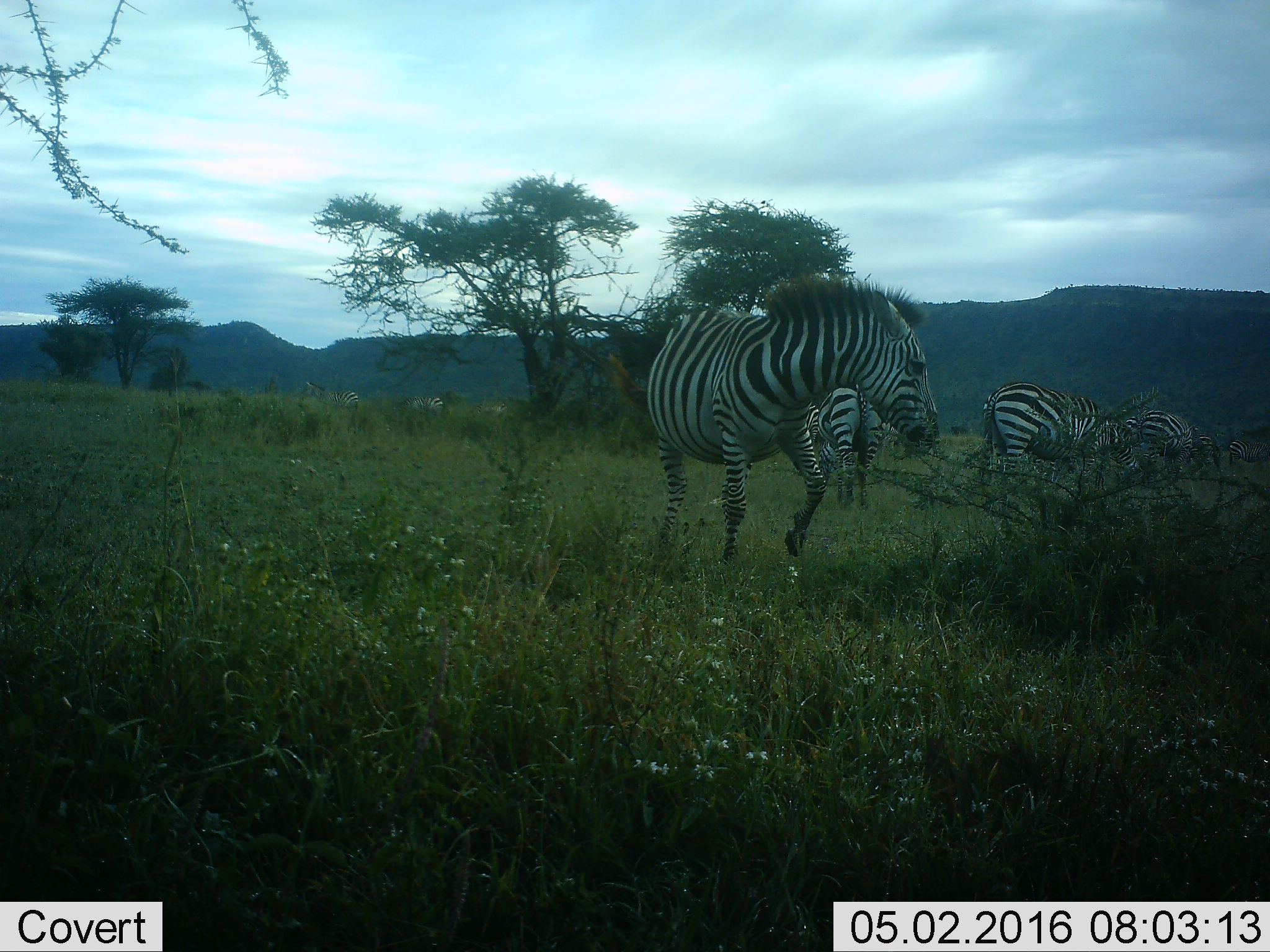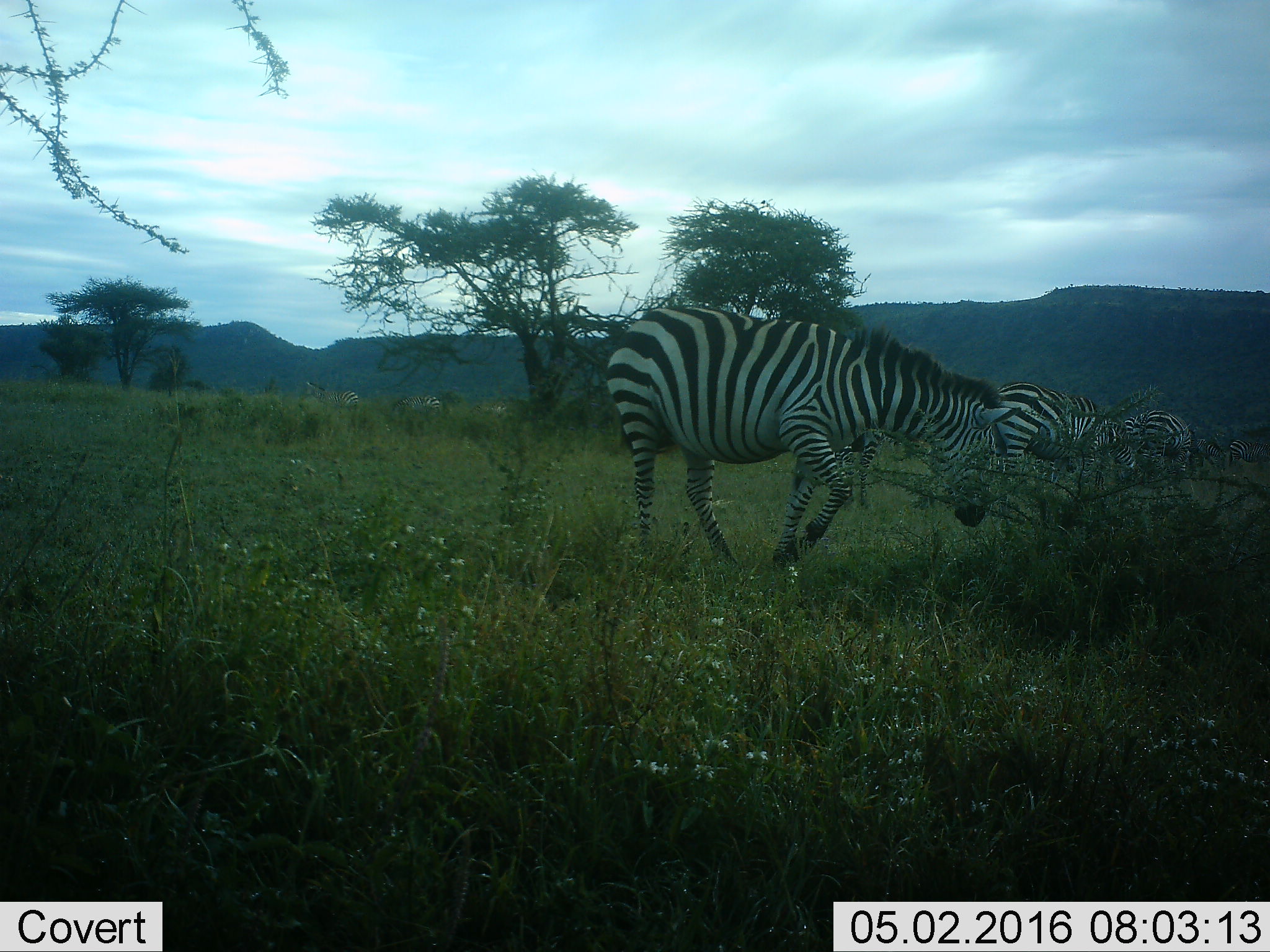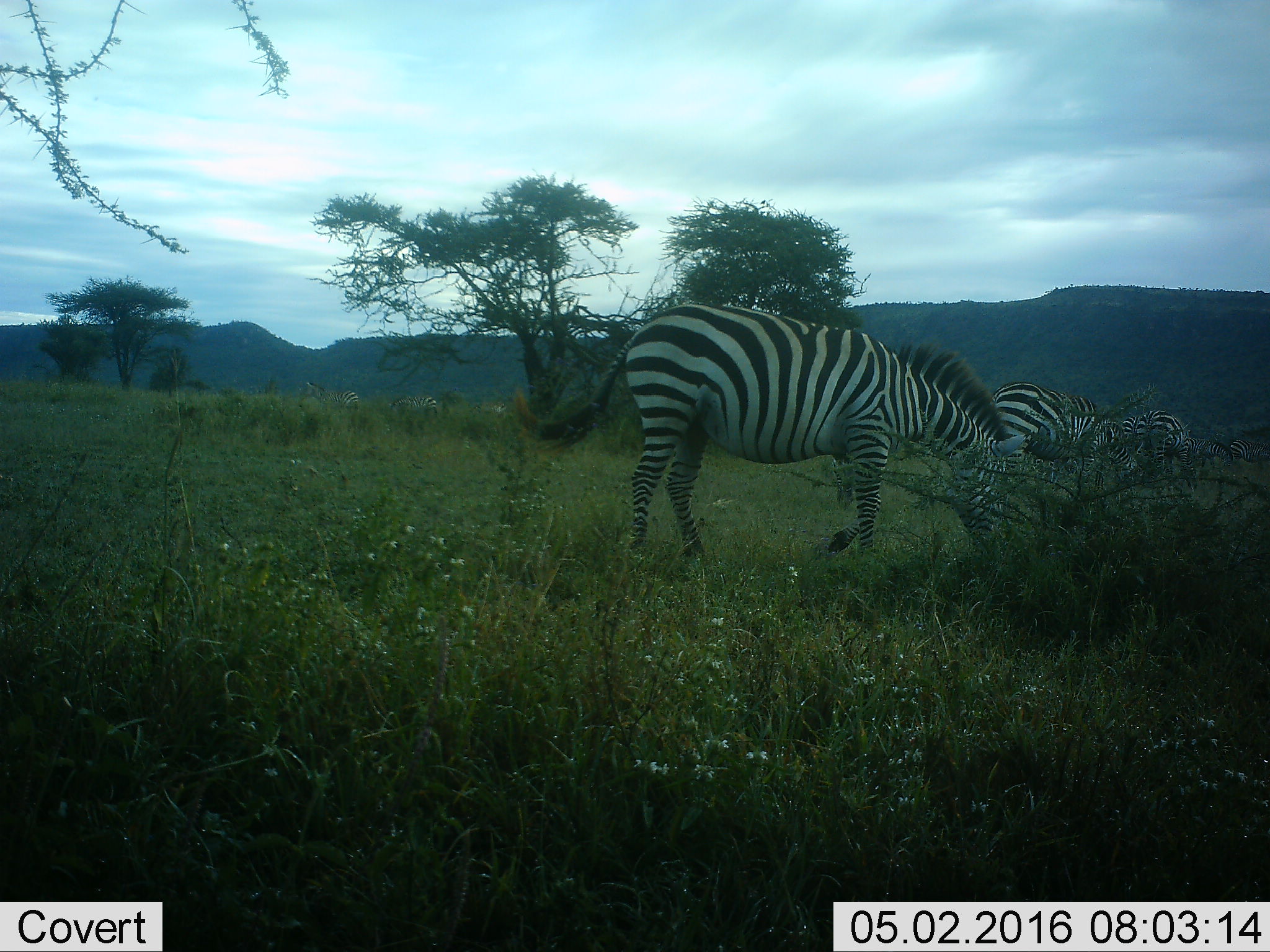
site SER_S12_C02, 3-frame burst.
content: unidentified animal